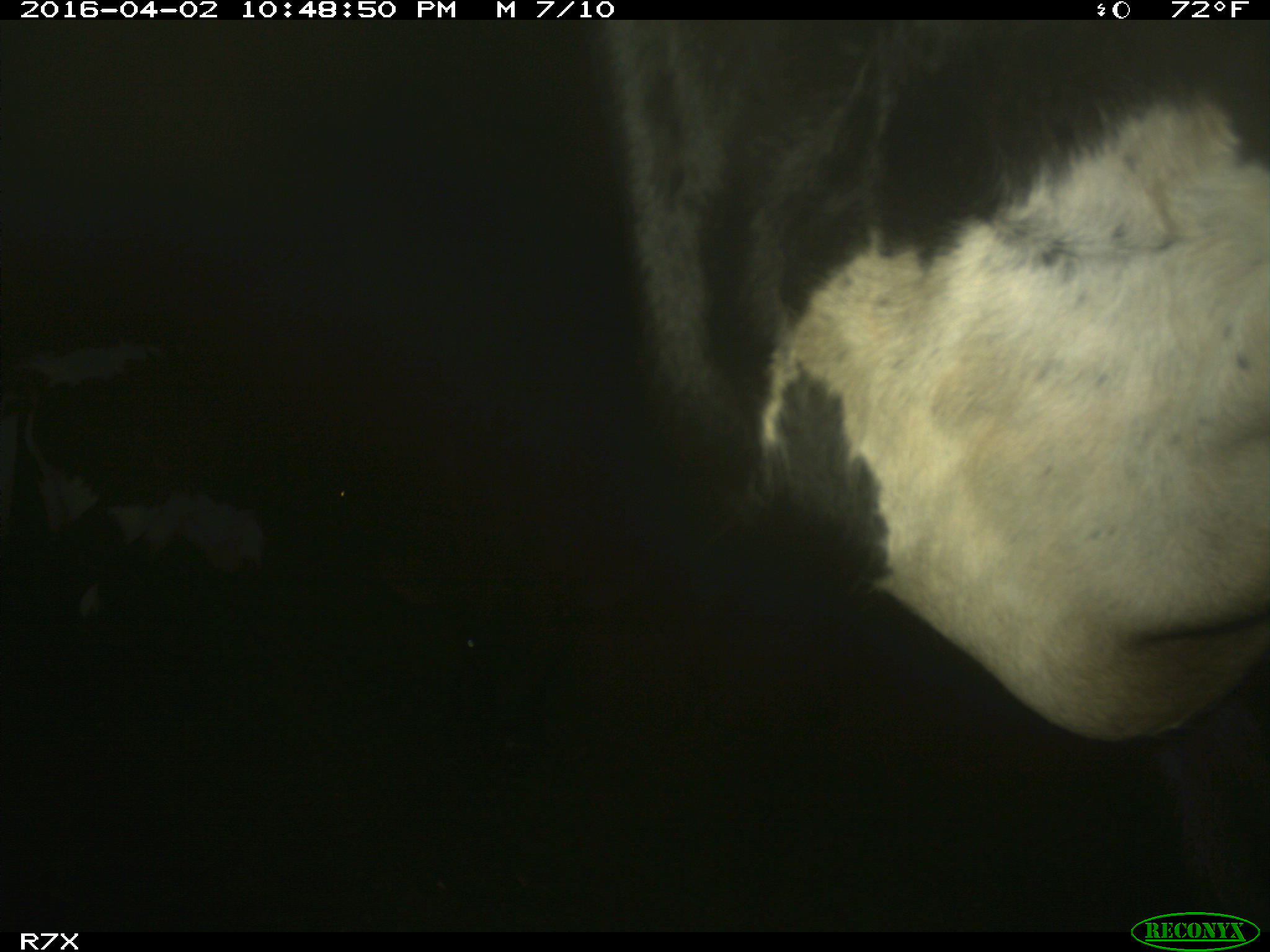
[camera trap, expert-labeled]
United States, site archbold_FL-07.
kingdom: Animalia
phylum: Chordata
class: Mammalia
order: Artiodactyla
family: Bovidae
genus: Bos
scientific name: Bos taurus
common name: domestic cow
Bos taurus (domestic cow).